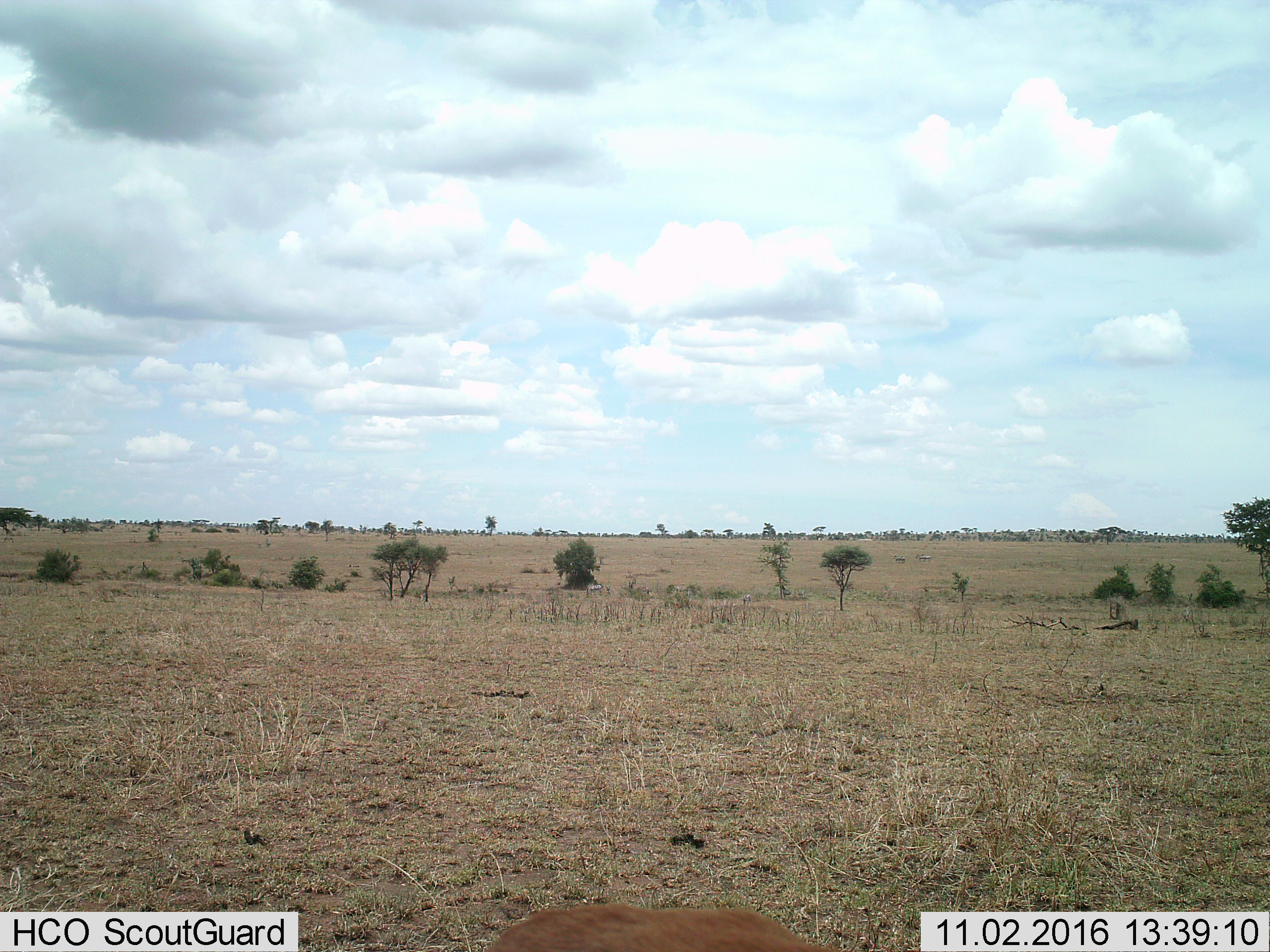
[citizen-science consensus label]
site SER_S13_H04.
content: unidentified animal